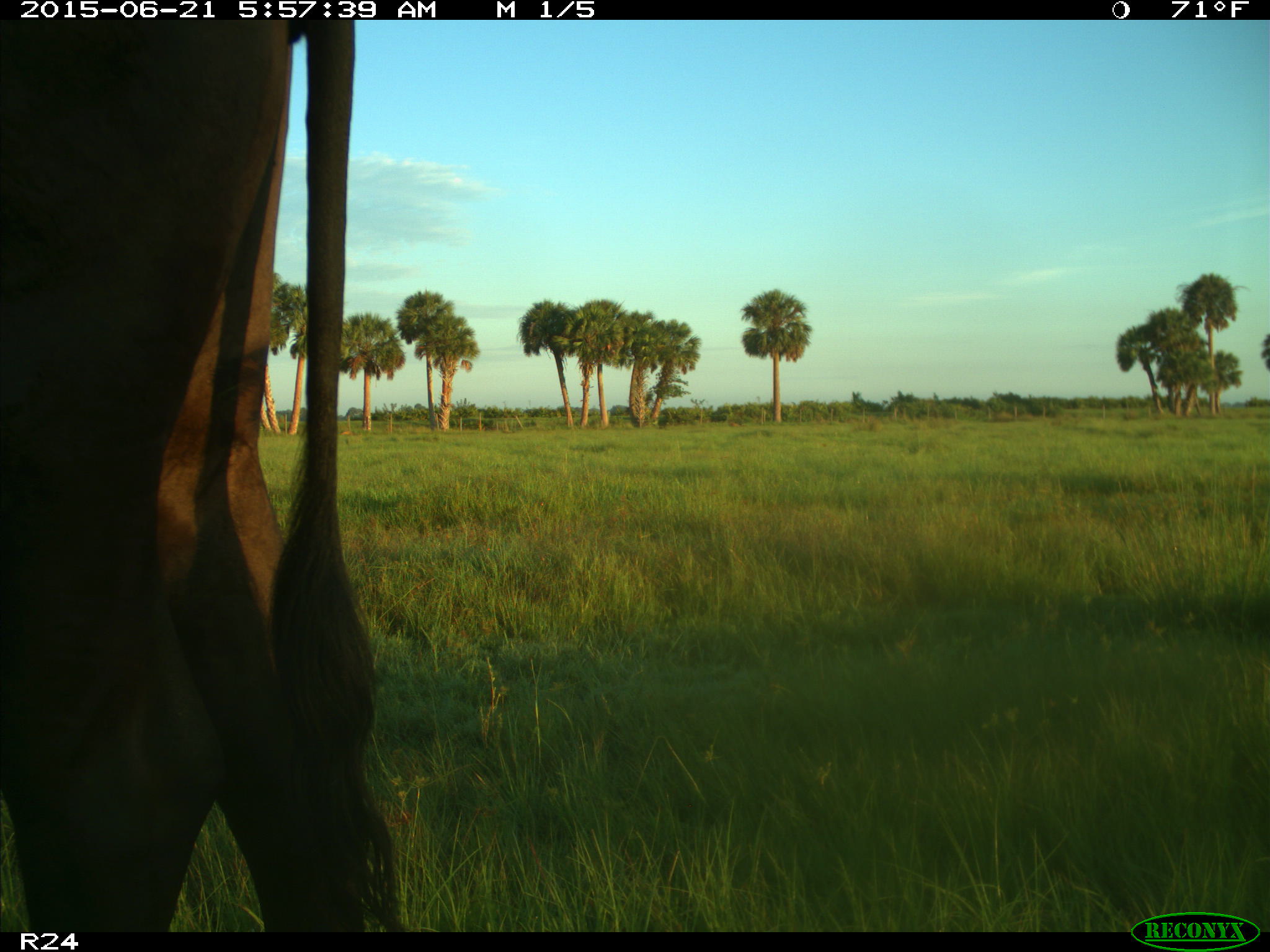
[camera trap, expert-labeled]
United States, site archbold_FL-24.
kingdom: Animalia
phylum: Chordata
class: Mammalia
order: Artiodactyla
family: Bovidae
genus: Bos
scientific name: Bos taurus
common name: domestic cow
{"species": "Bos taurus (domestic cow)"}